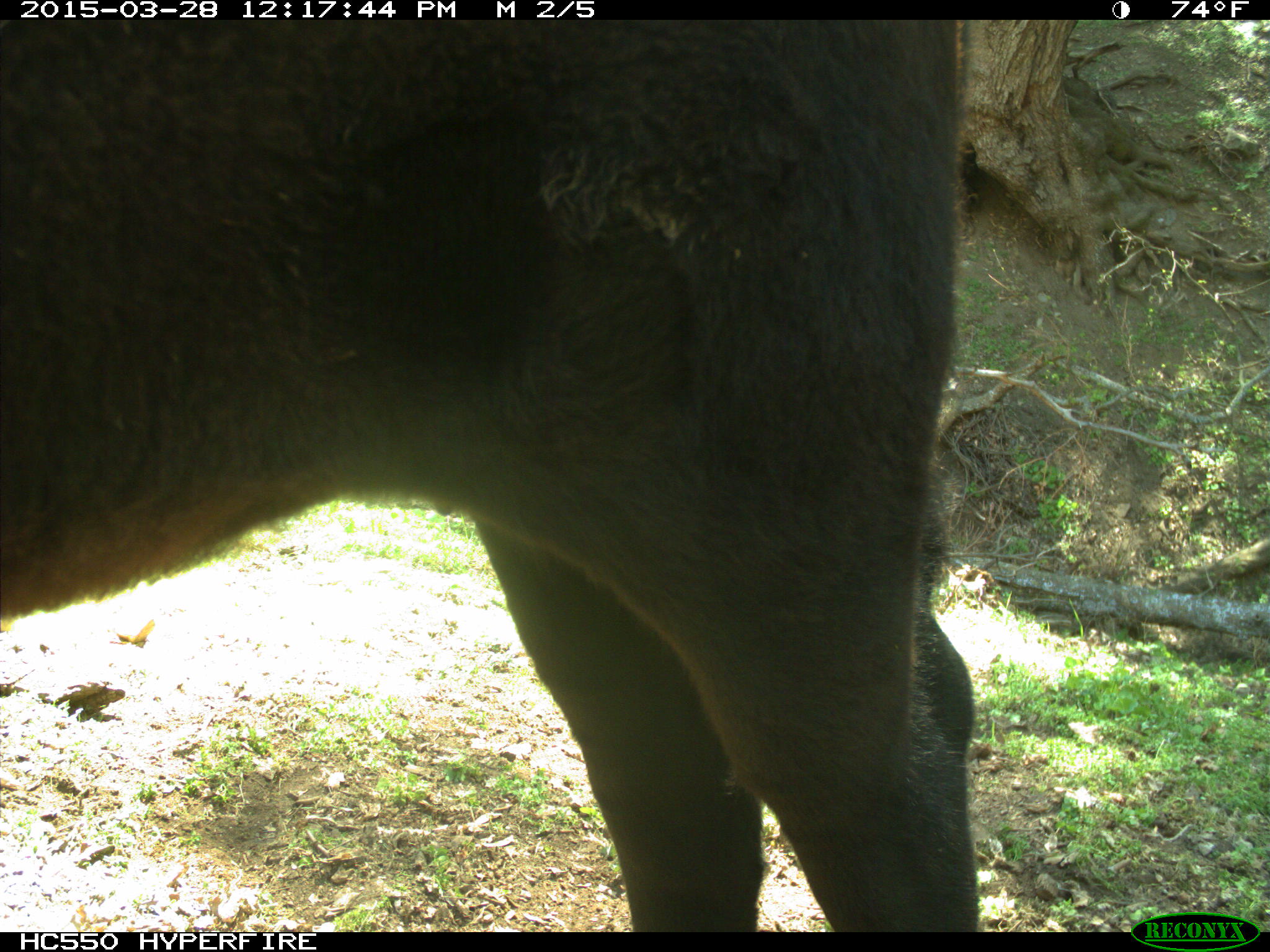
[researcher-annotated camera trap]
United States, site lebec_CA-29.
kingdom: Animalia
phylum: Chordata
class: Mammalia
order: Artiodactyla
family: Bovidae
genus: Bos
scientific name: Bos taurus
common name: domestic cow